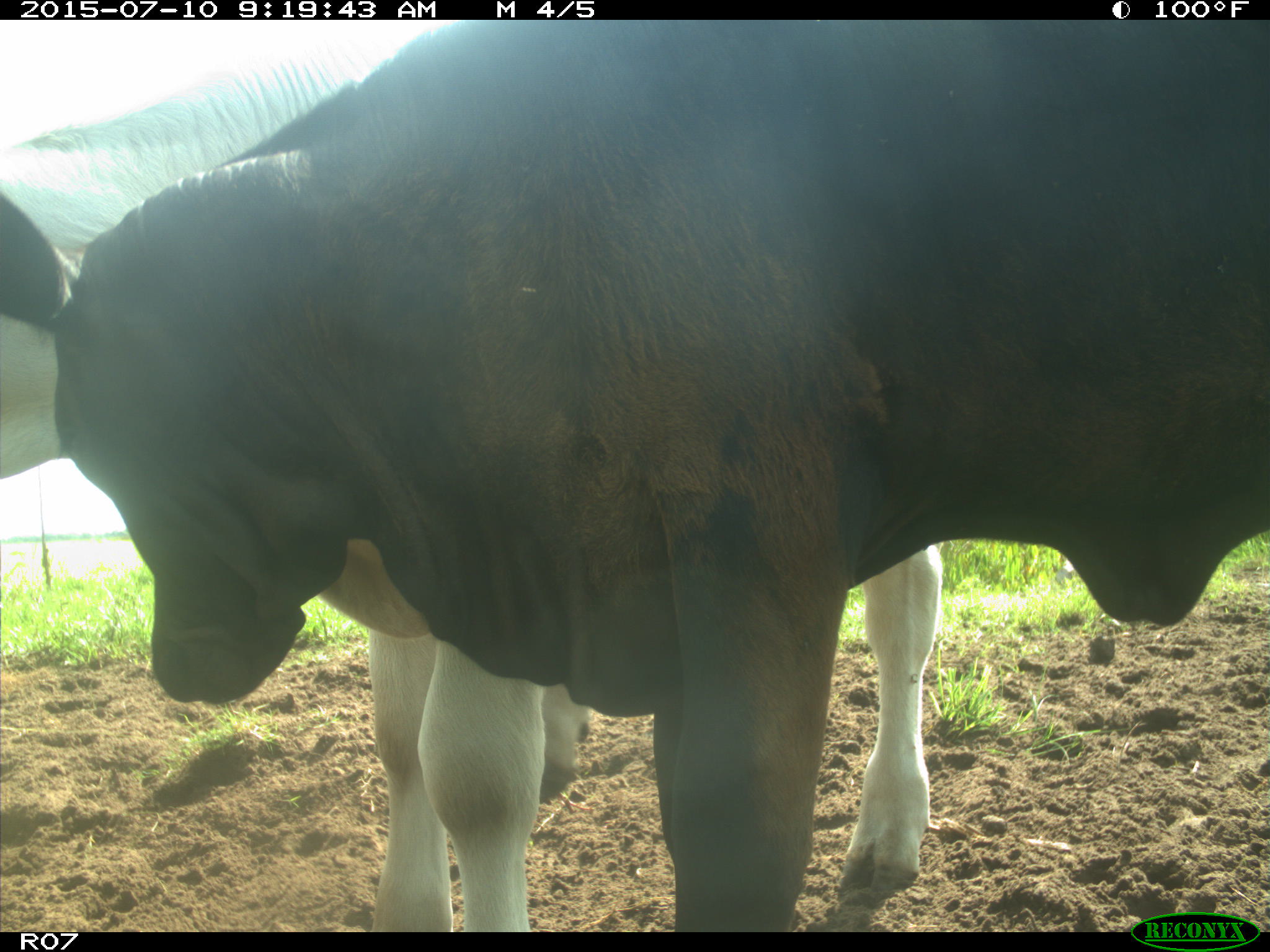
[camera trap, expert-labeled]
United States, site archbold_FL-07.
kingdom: Animalia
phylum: Chordata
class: Mammalia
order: Artiodactyla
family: Bovidae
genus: Bos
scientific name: Bos taurus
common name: domestic cow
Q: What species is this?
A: Bos taurus (domestic cow).